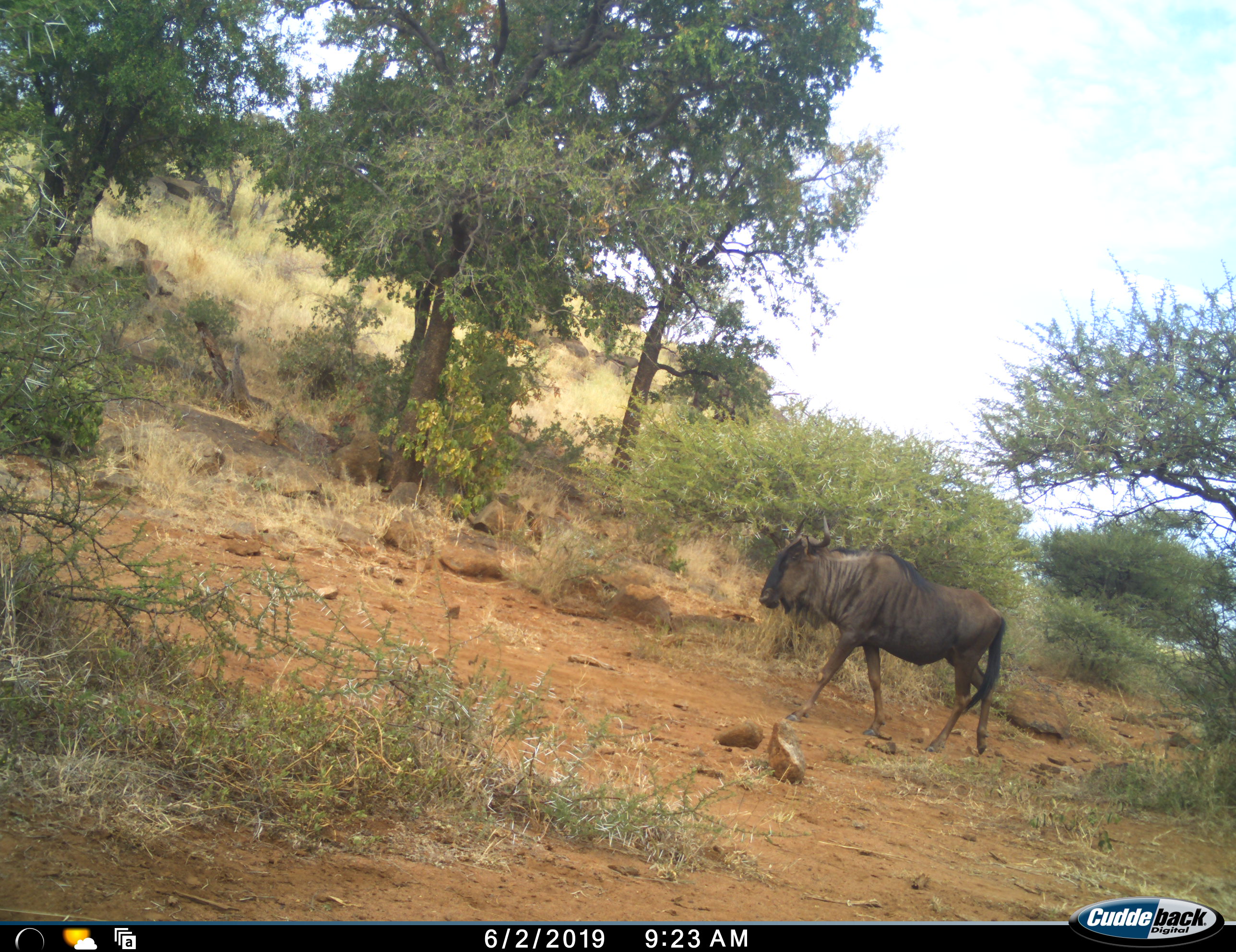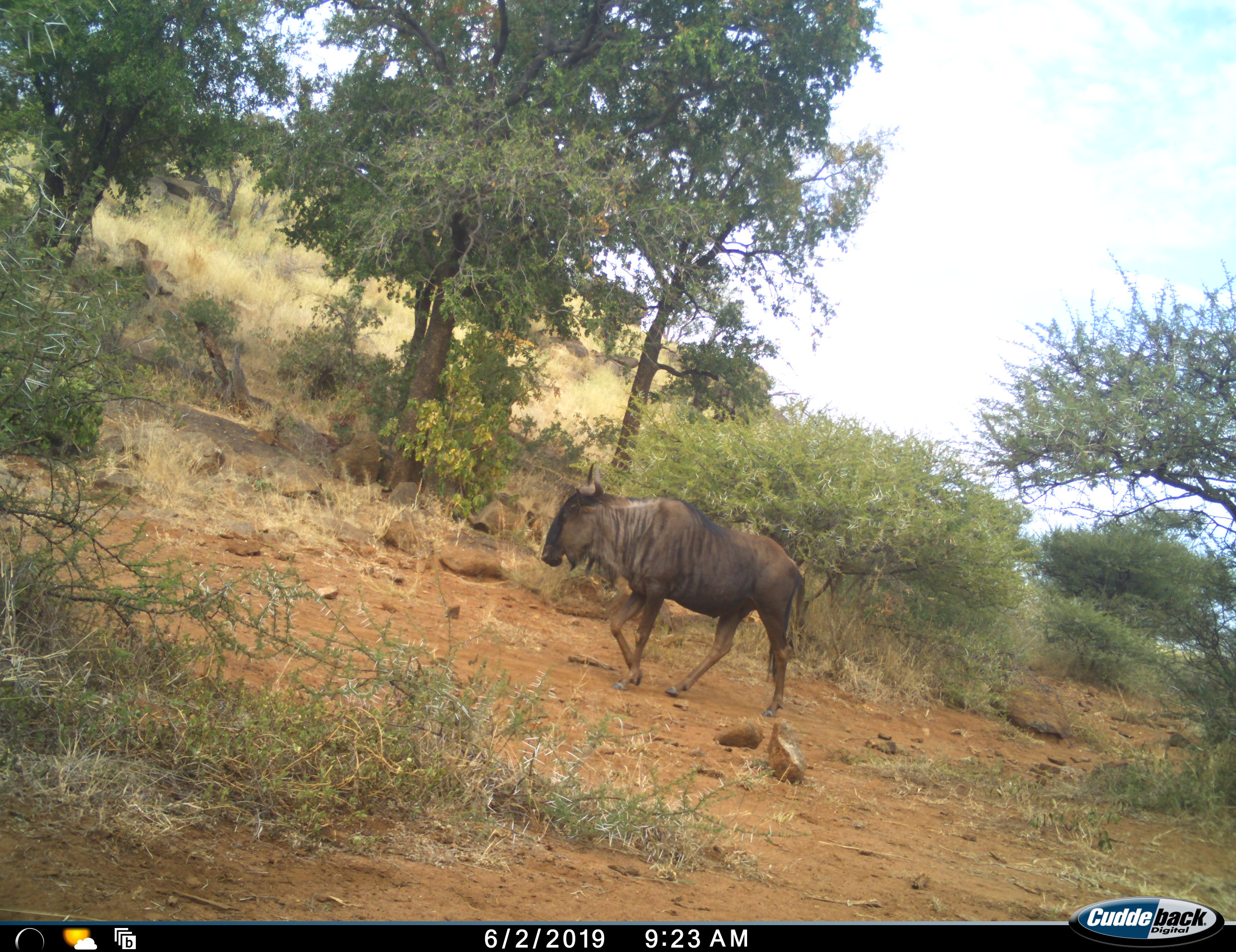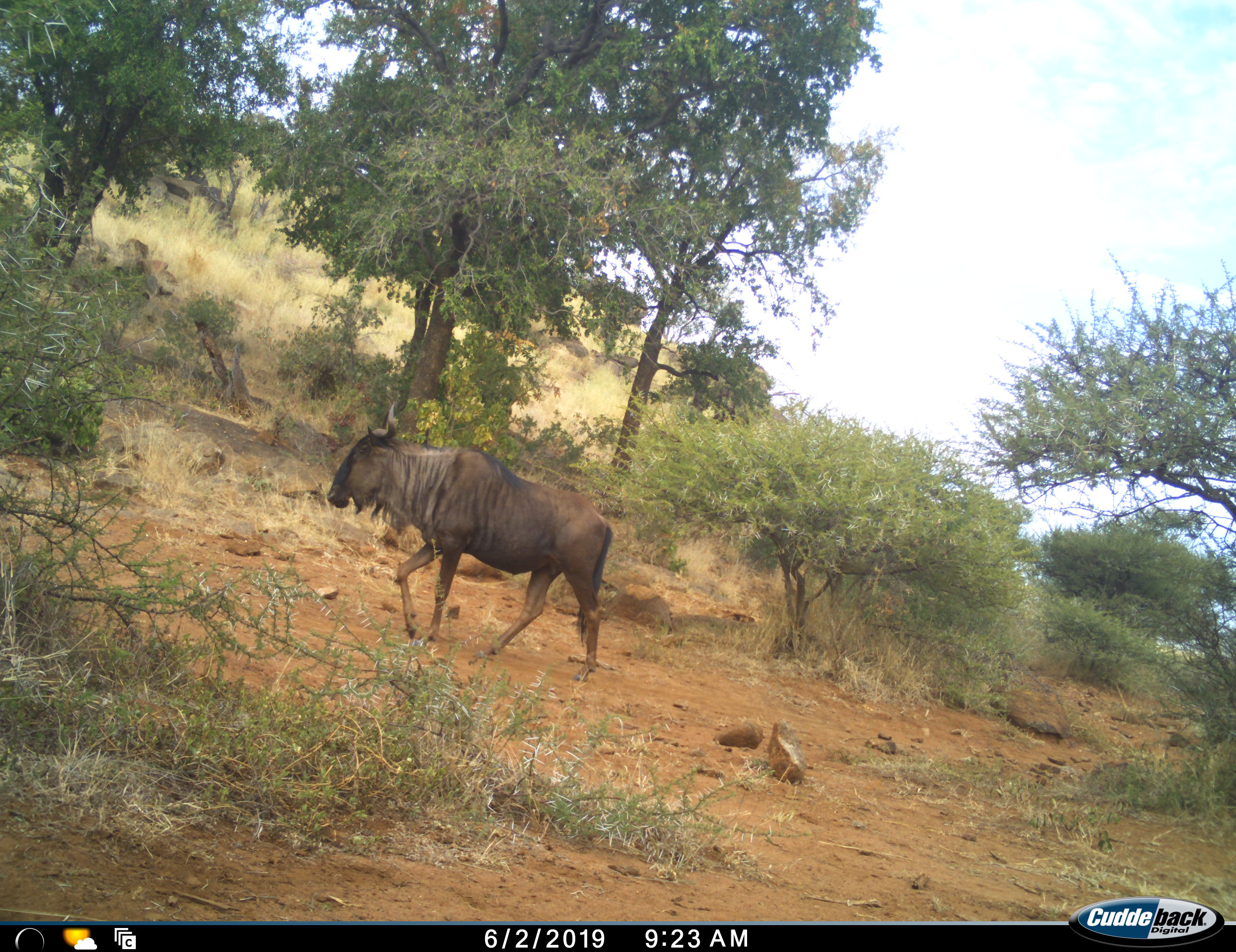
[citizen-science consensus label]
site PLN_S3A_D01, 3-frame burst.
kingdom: Animalia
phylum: Chordata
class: Mammalia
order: Artiodactyla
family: Bovidae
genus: Connochaetes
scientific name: Connochaetes taurinus taurinus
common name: blue wildebeest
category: wildebeestblue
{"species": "wildebeestblue (blue wildebeest) (Connochaetes taurinus taurinus)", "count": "1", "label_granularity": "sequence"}